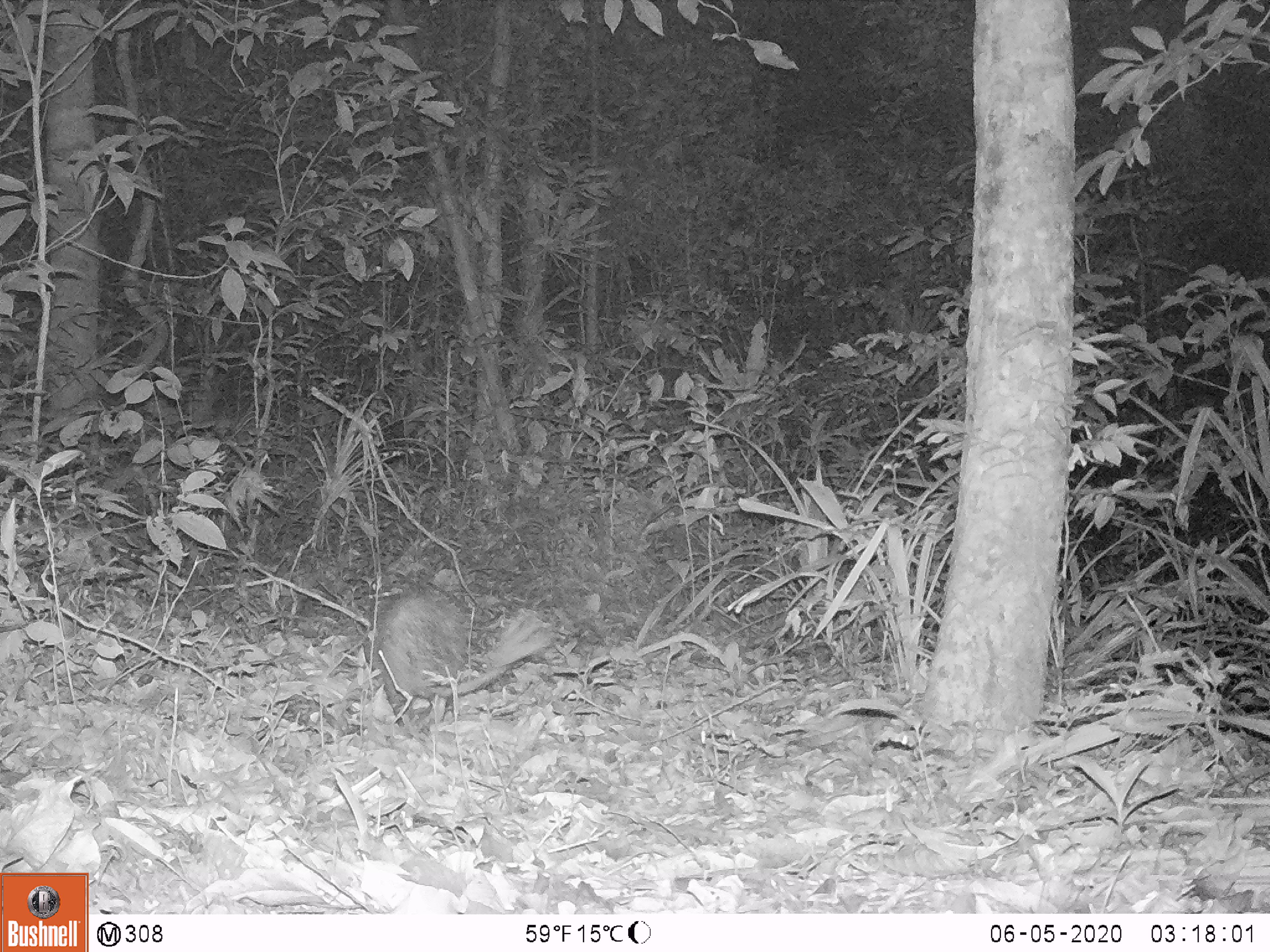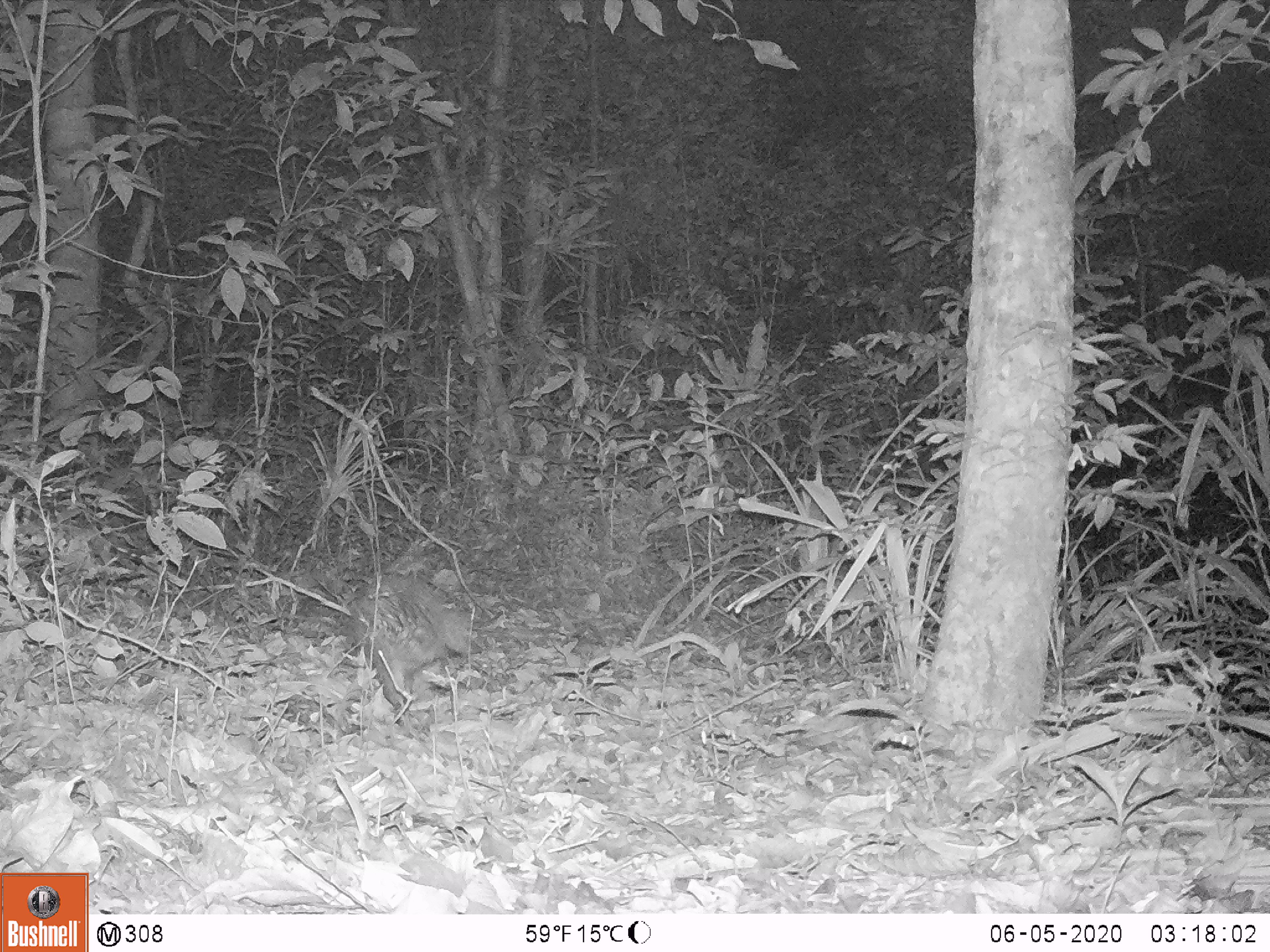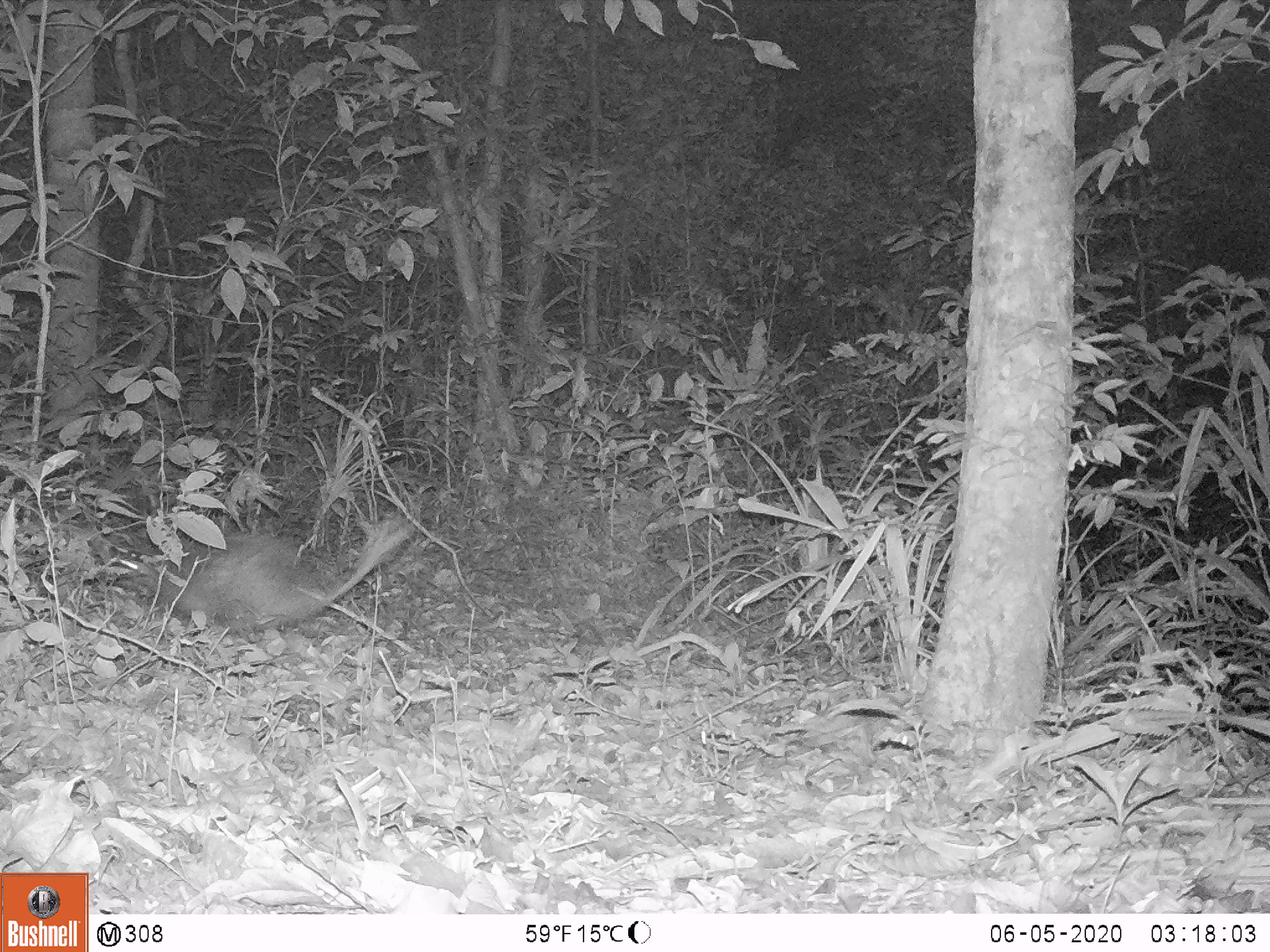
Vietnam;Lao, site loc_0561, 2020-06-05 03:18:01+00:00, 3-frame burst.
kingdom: Animalia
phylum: Chordata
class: Mammalia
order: Rodentia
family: Hystricidae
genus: Atherurus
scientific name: Atherurus macrourus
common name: asiatic brush-tailed porcupine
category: asiatic brush tailed porcupine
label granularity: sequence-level